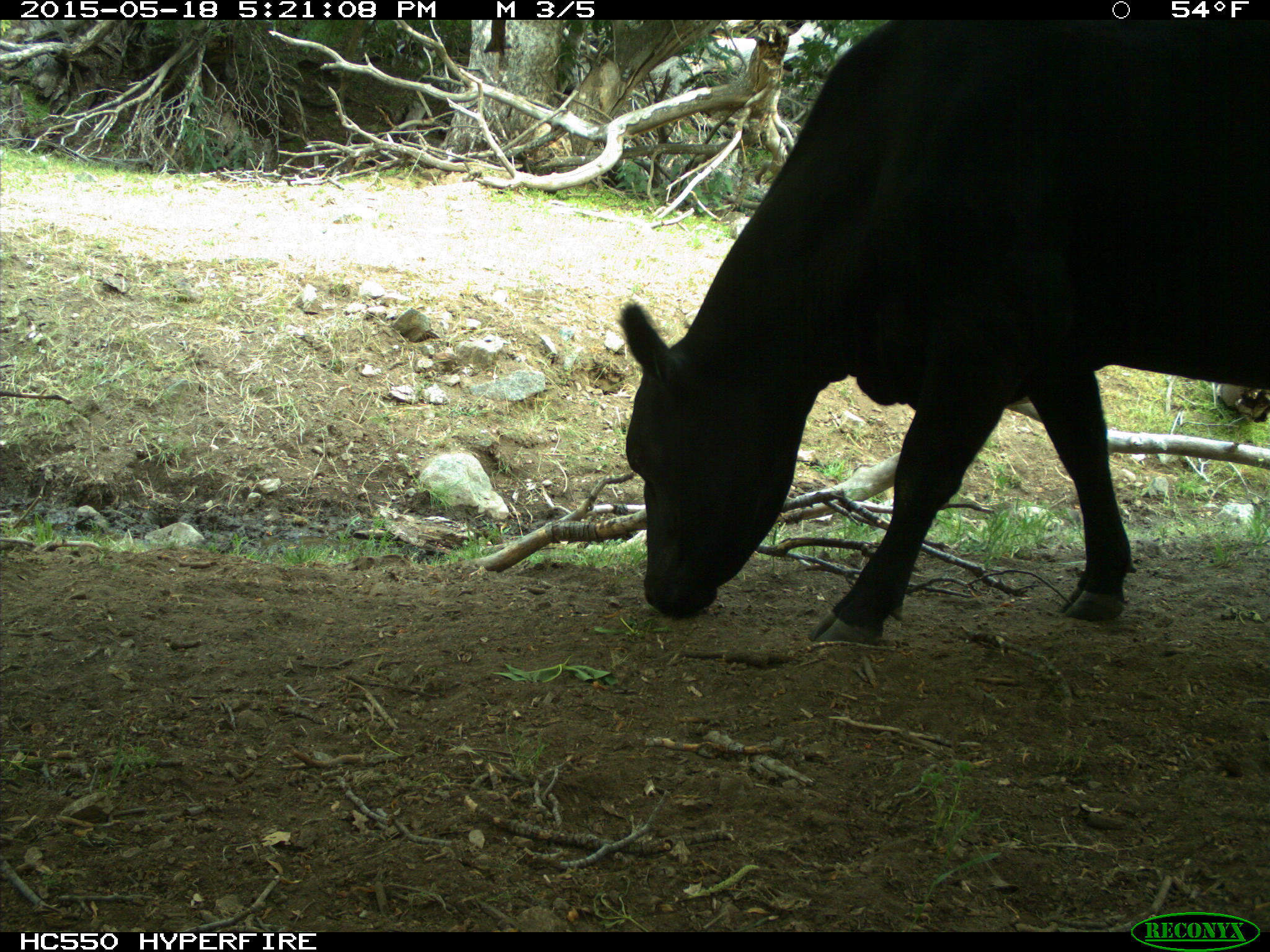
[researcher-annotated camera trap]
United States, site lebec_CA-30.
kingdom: Animalia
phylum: Chordata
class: Mammalia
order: Artiodactyla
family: Bovidae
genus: Bos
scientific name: Bos taurus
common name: domestic cow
Bos taurus (domestic cow).